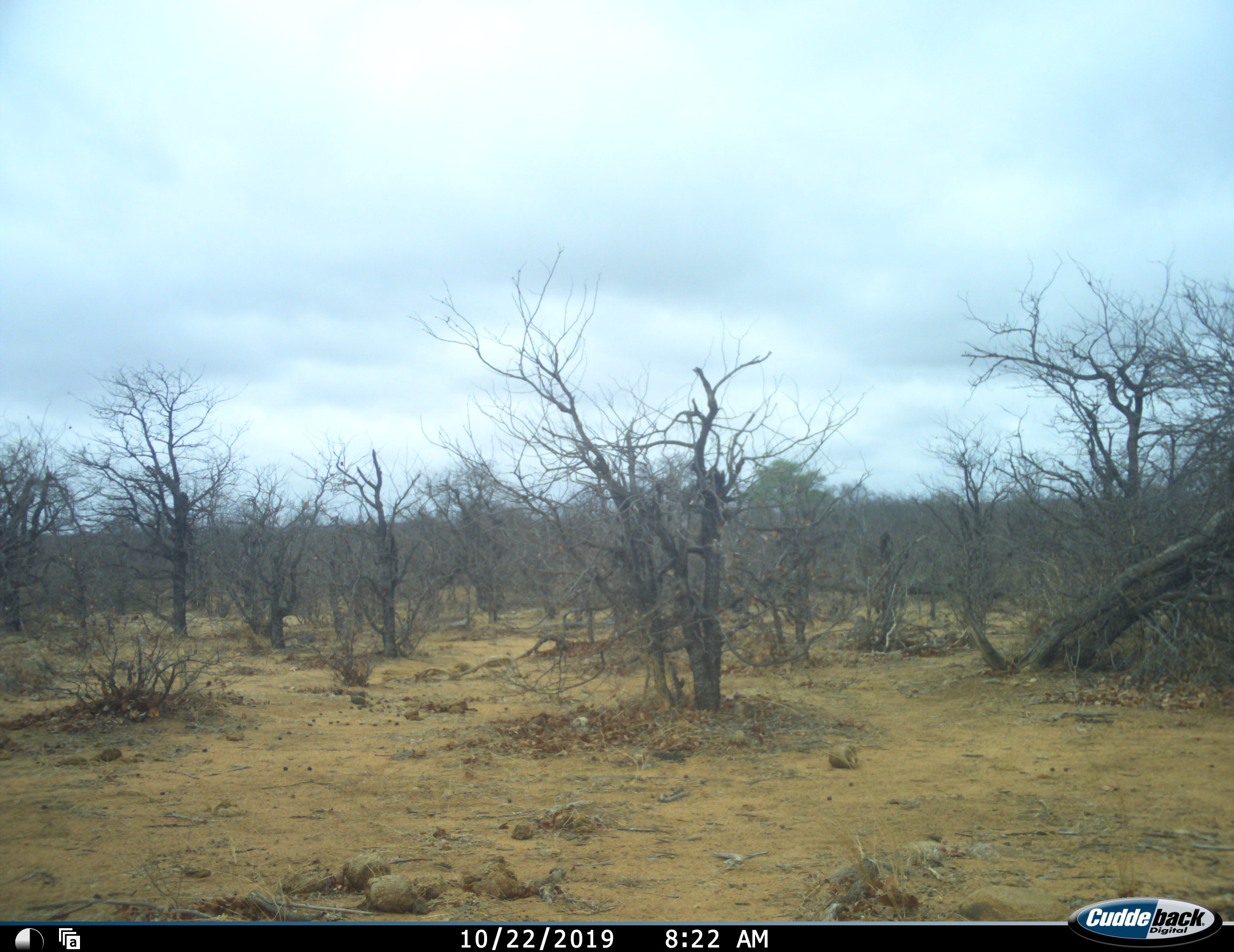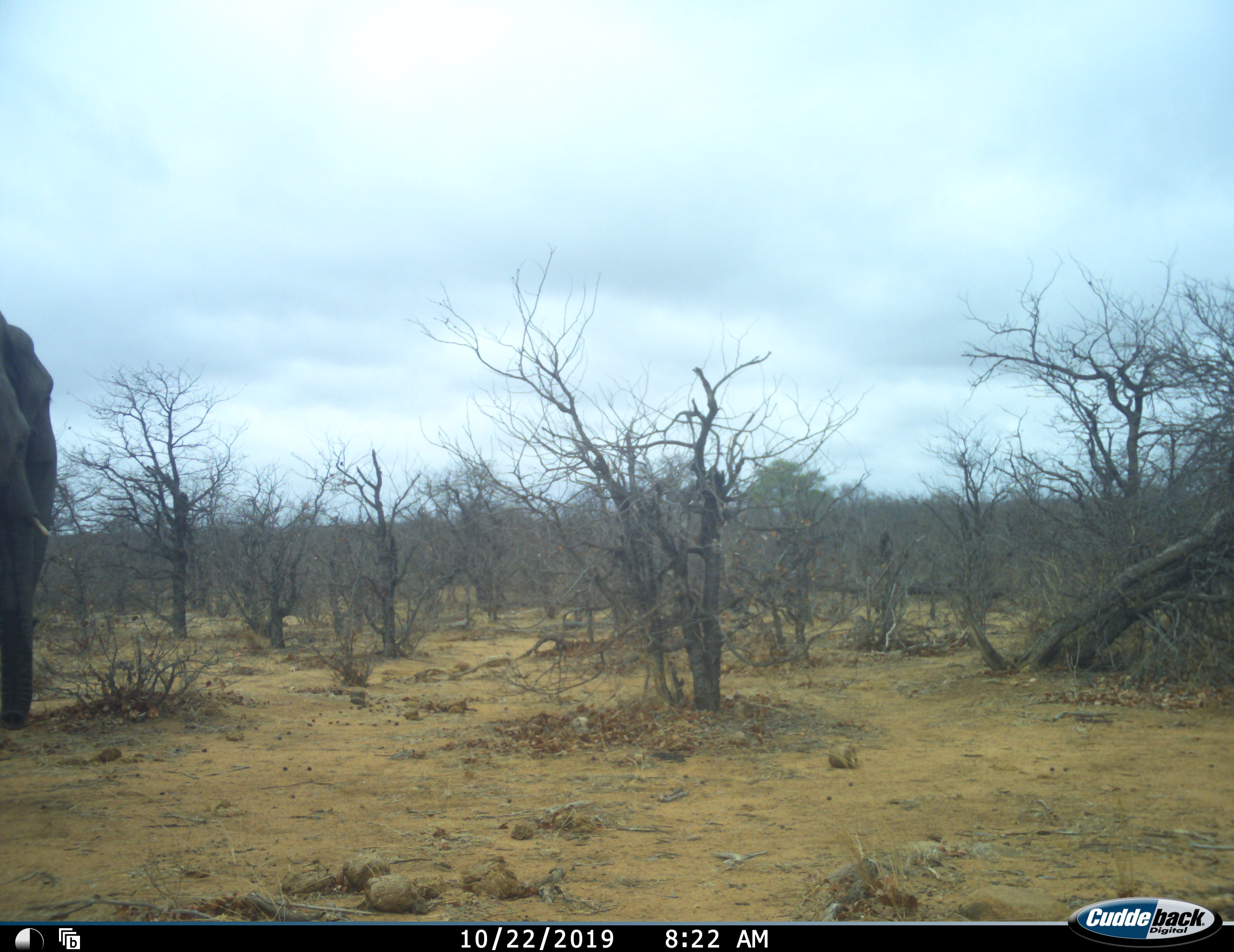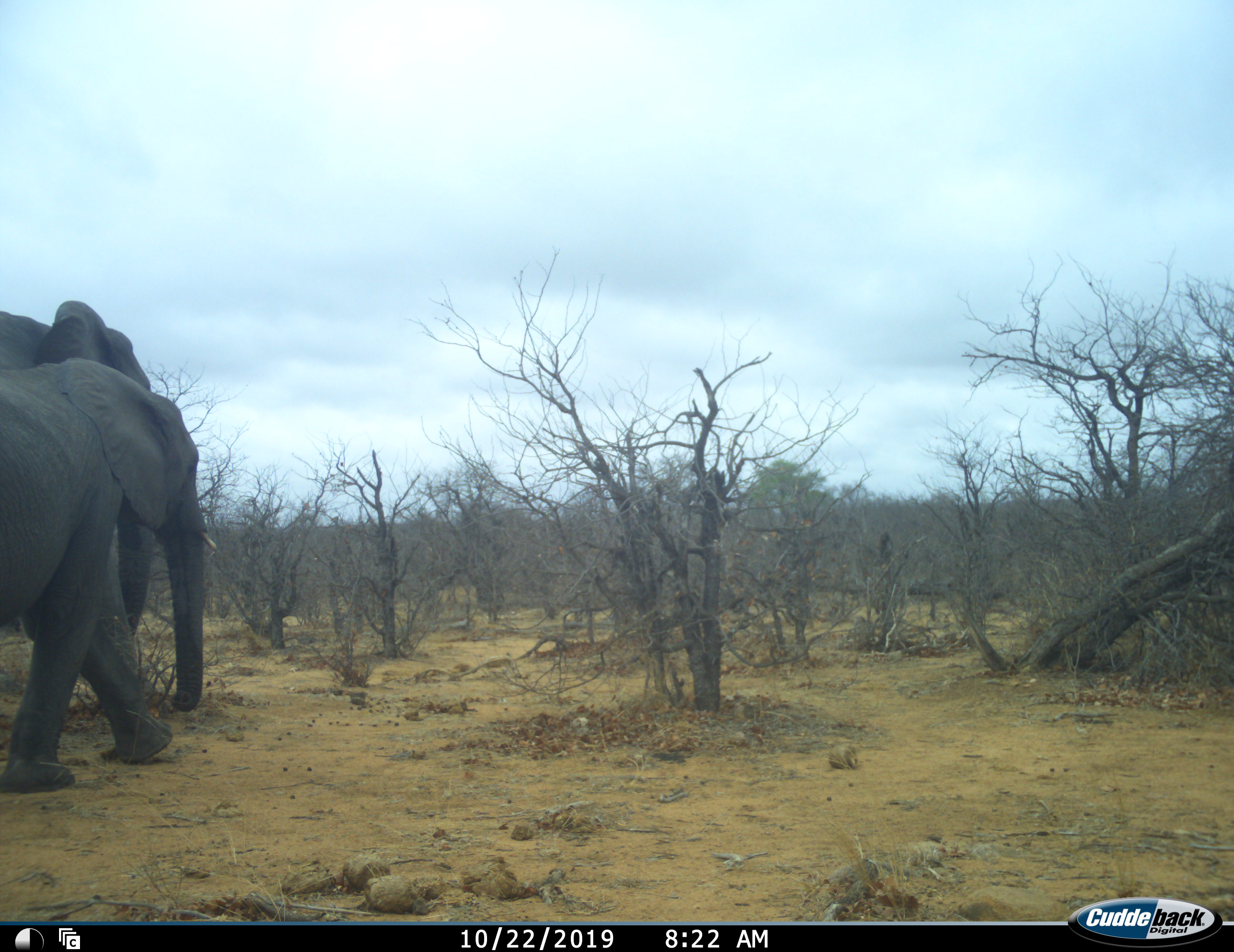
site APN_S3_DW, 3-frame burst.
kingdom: Animalia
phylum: Chordata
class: Mammalia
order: Proboscidea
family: Elephantidae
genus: Loxodonta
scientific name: Loxodonta africana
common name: african bush elephant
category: elephant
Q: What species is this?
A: Elephant (african bush elephant) (Loxodonta africana).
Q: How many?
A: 2.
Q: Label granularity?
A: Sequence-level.